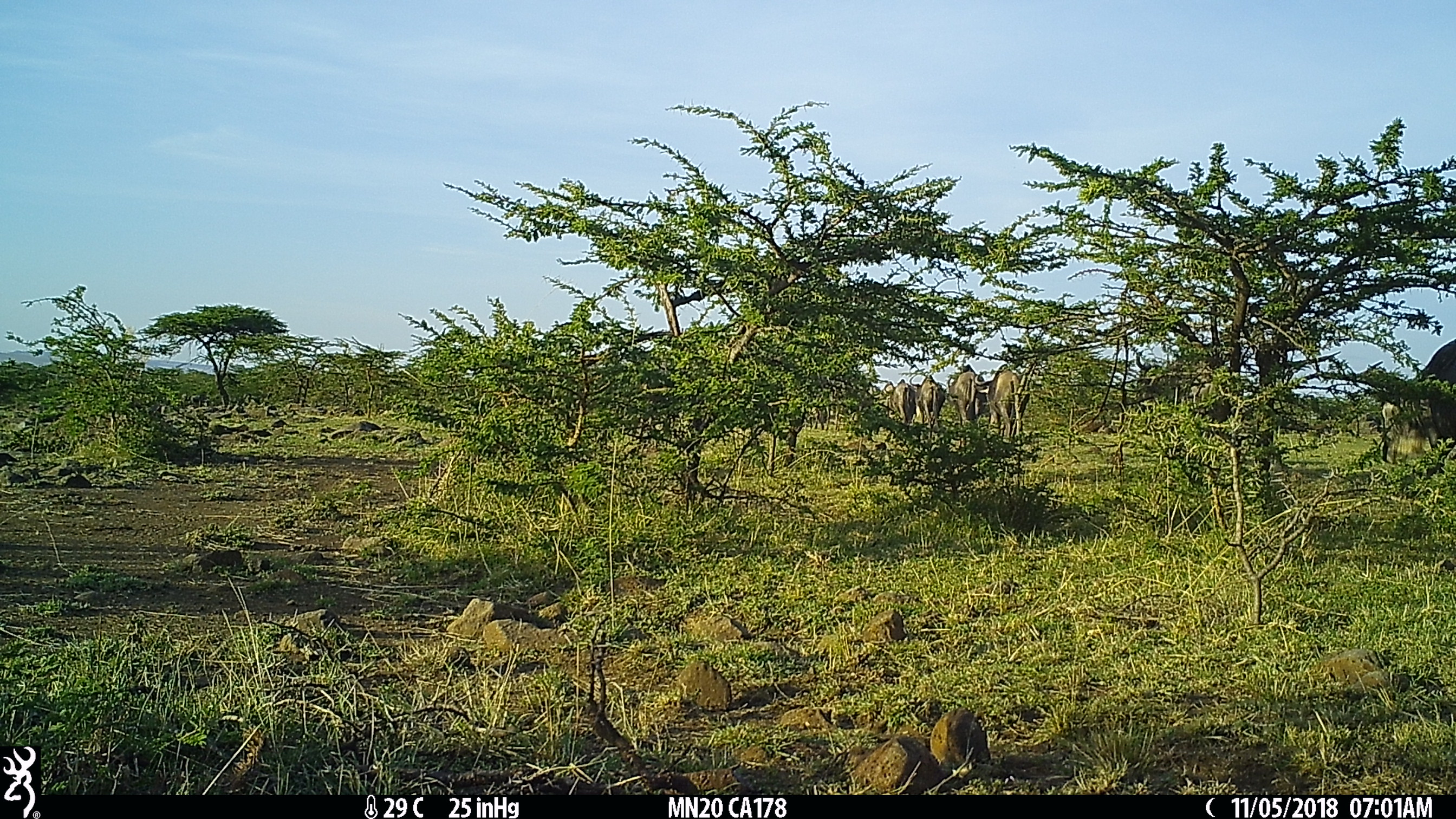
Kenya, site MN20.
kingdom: Animalia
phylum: Chordata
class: Mammalia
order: Artiodactyla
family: Bovidae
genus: Connochaetes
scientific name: Connochaetes taurinus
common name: blue wildebeest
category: wildebeest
Wildebeest (blue wildebeest) (Connochaetes taurinus).